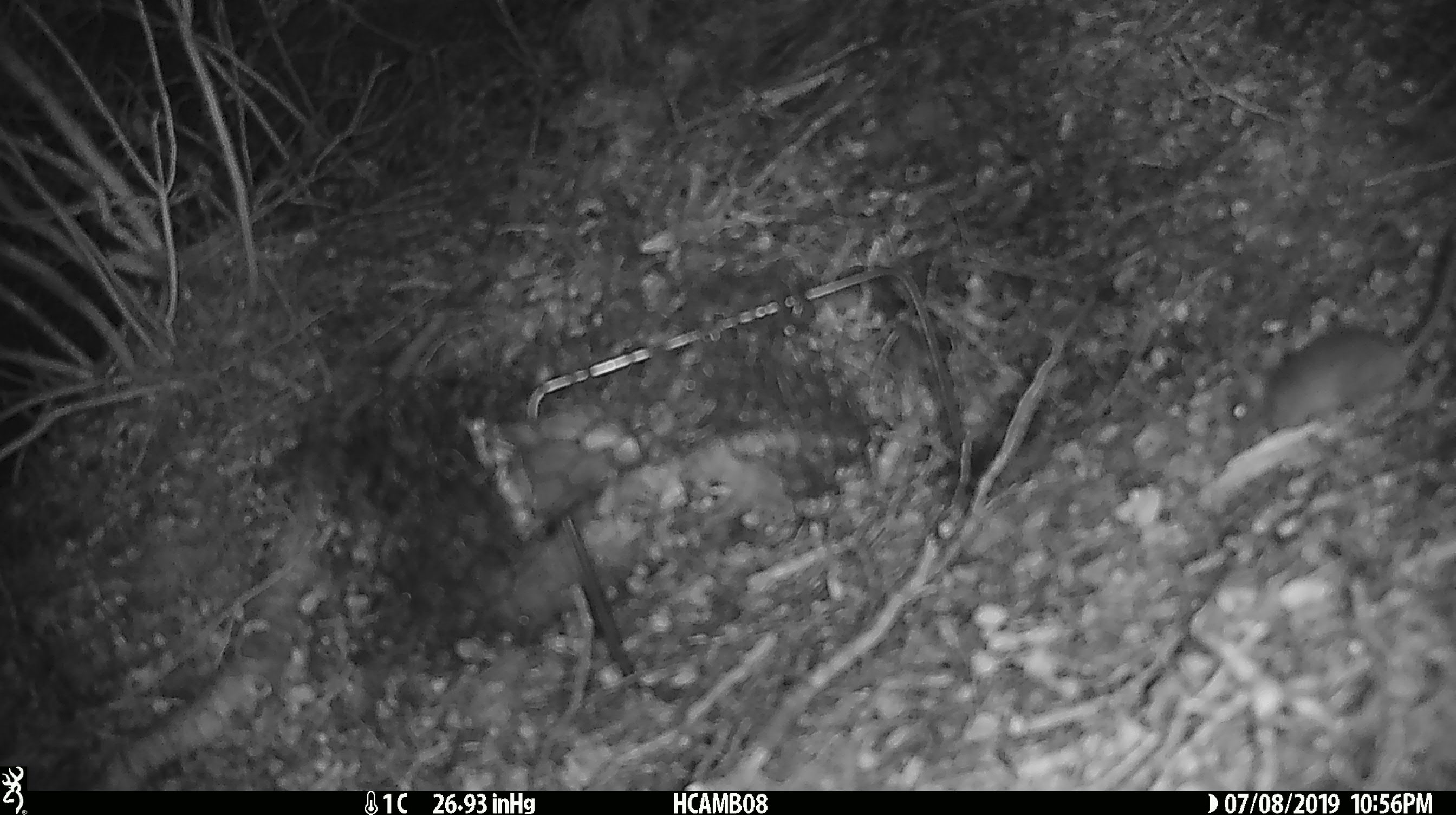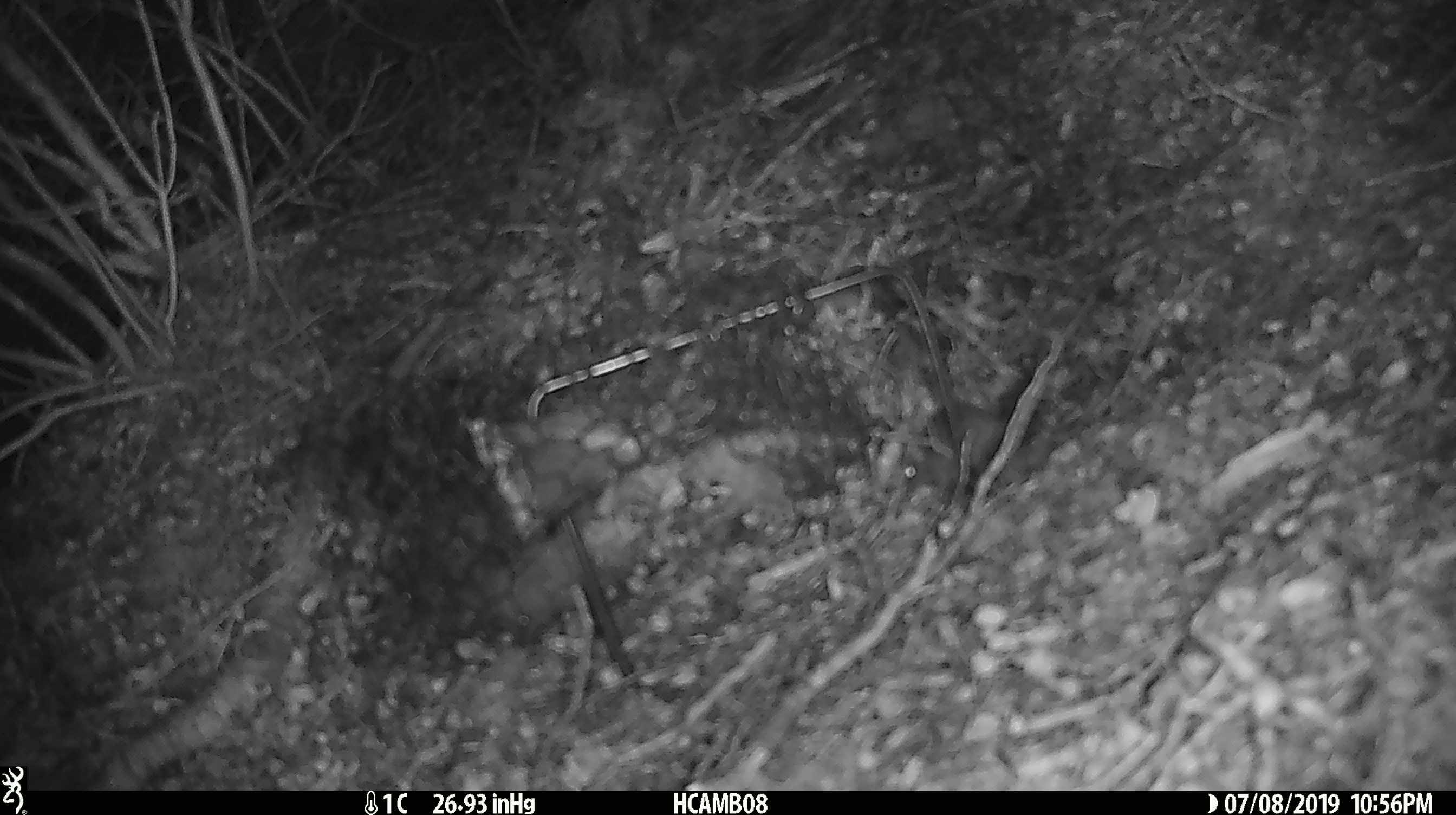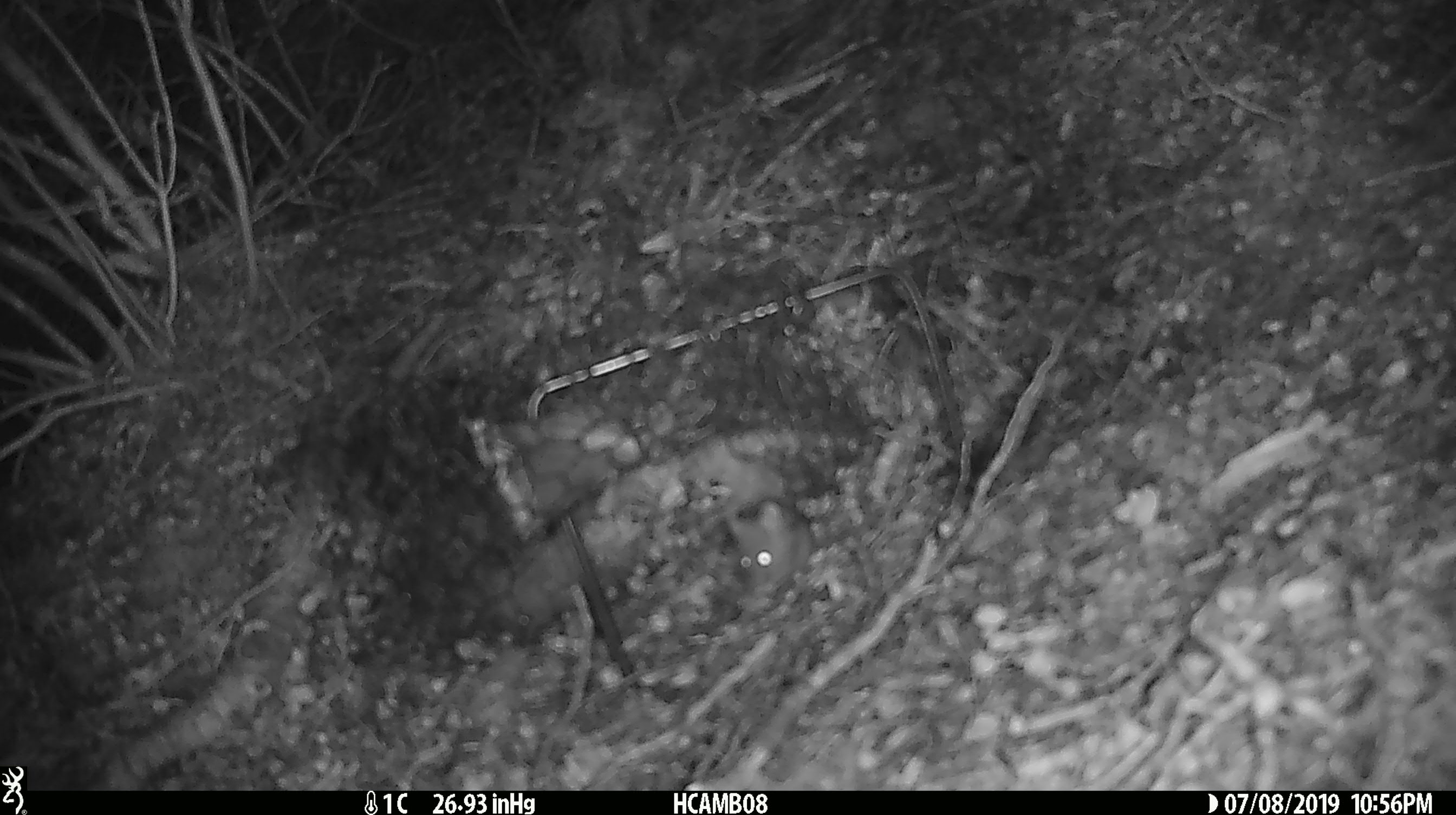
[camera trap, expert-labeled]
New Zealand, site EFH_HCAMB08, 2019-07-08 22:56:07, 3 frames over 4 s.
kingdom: Animalia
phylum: Chordata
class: Mammalia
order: Rodentia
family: Muridae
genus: Mus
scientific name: Mus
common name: mouse